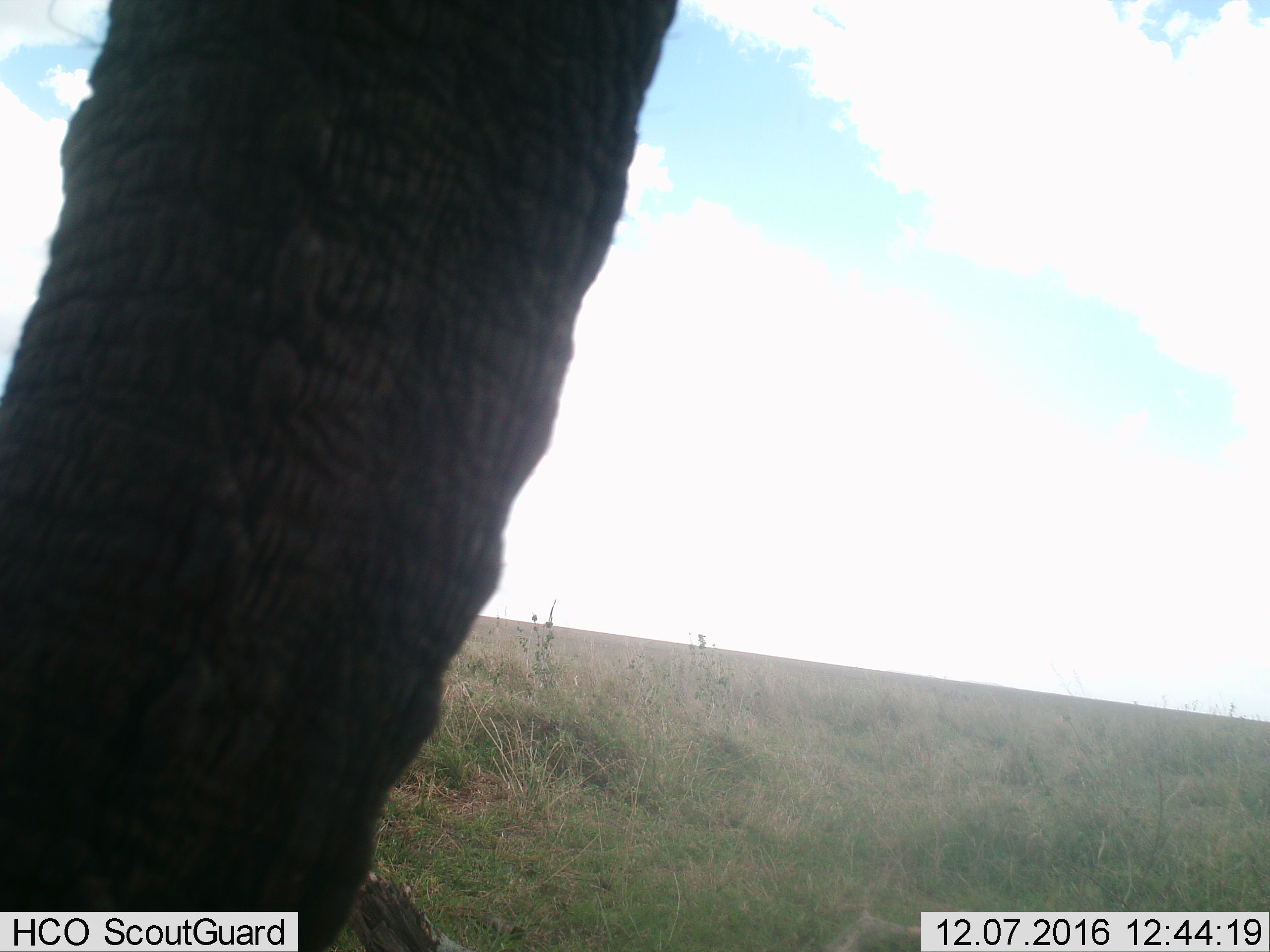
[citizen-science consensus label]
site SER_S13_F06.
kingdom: Animalia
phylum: Chordata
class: Mammalia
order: Proboscidea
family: Elephantidae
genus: Loxodonta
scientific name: Loxodonta africana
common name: african bush elephant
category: elephant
Elephant (african bush elephant) (Loxodonta africana), count 1. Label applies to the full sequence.